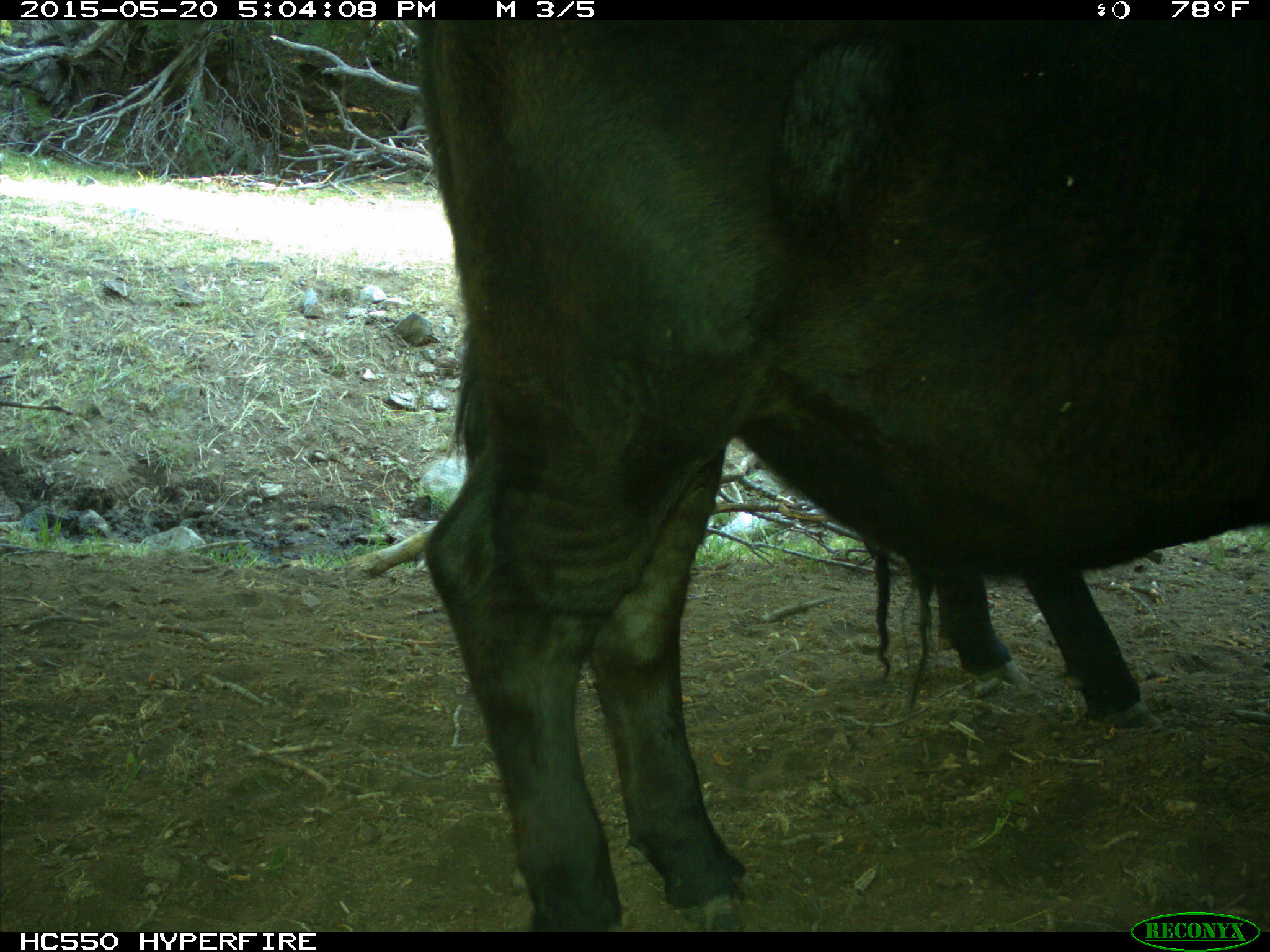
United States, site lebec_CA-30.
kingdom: Animalia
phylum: Chordata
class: Mammalia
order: Artiodactyla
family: Bovidae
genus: Bos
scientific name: Bos taurus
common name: domestic cow